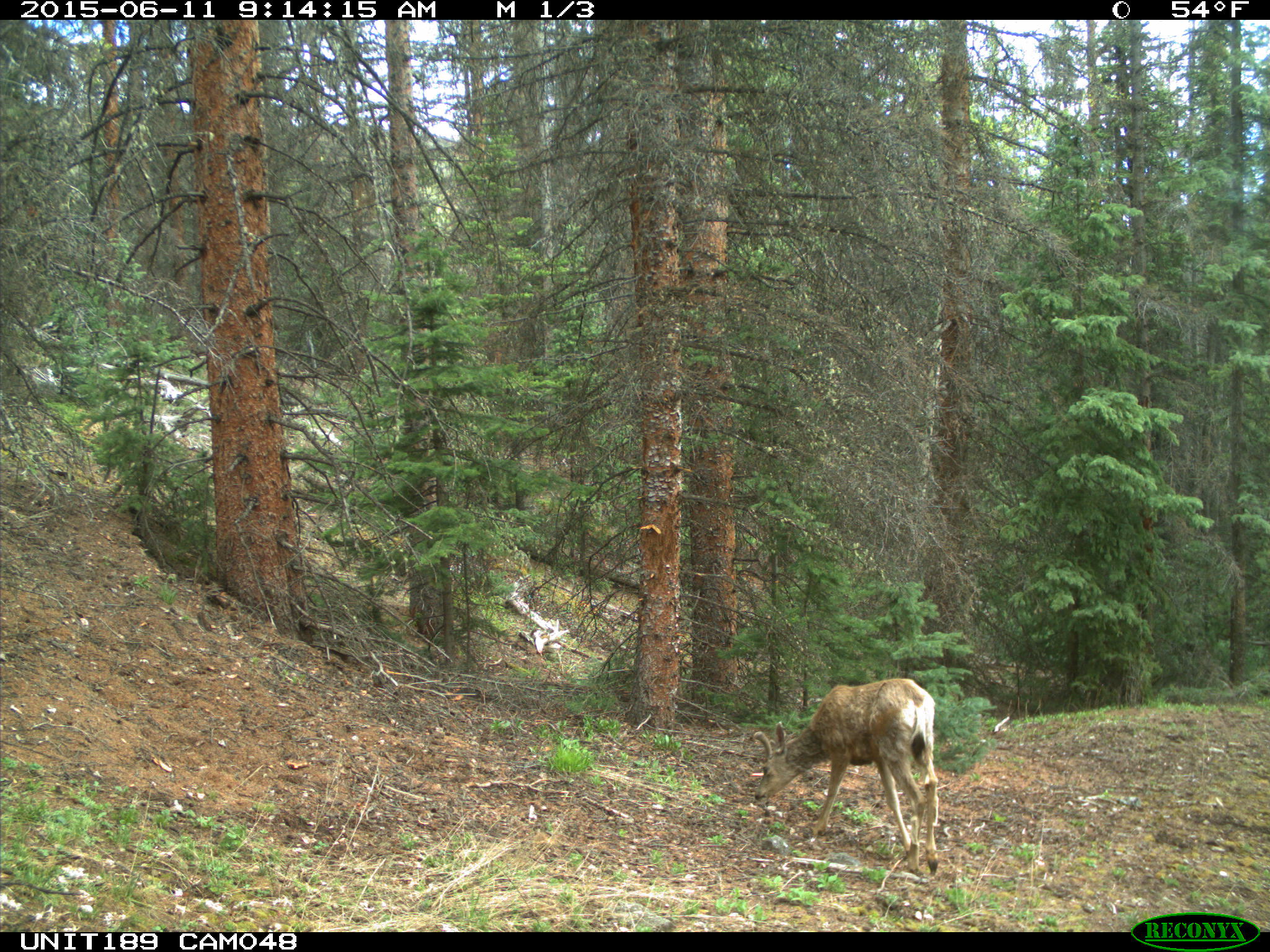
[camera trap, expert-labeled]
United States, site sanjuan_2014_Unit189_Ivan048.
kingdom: Animalia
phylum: Chordata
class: Mammalia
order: Artiodactyla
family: Cervidae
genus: Odocoileus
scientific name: Odocoileus hemionus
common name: mule deer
Odocoileus hemionus (mule deer).